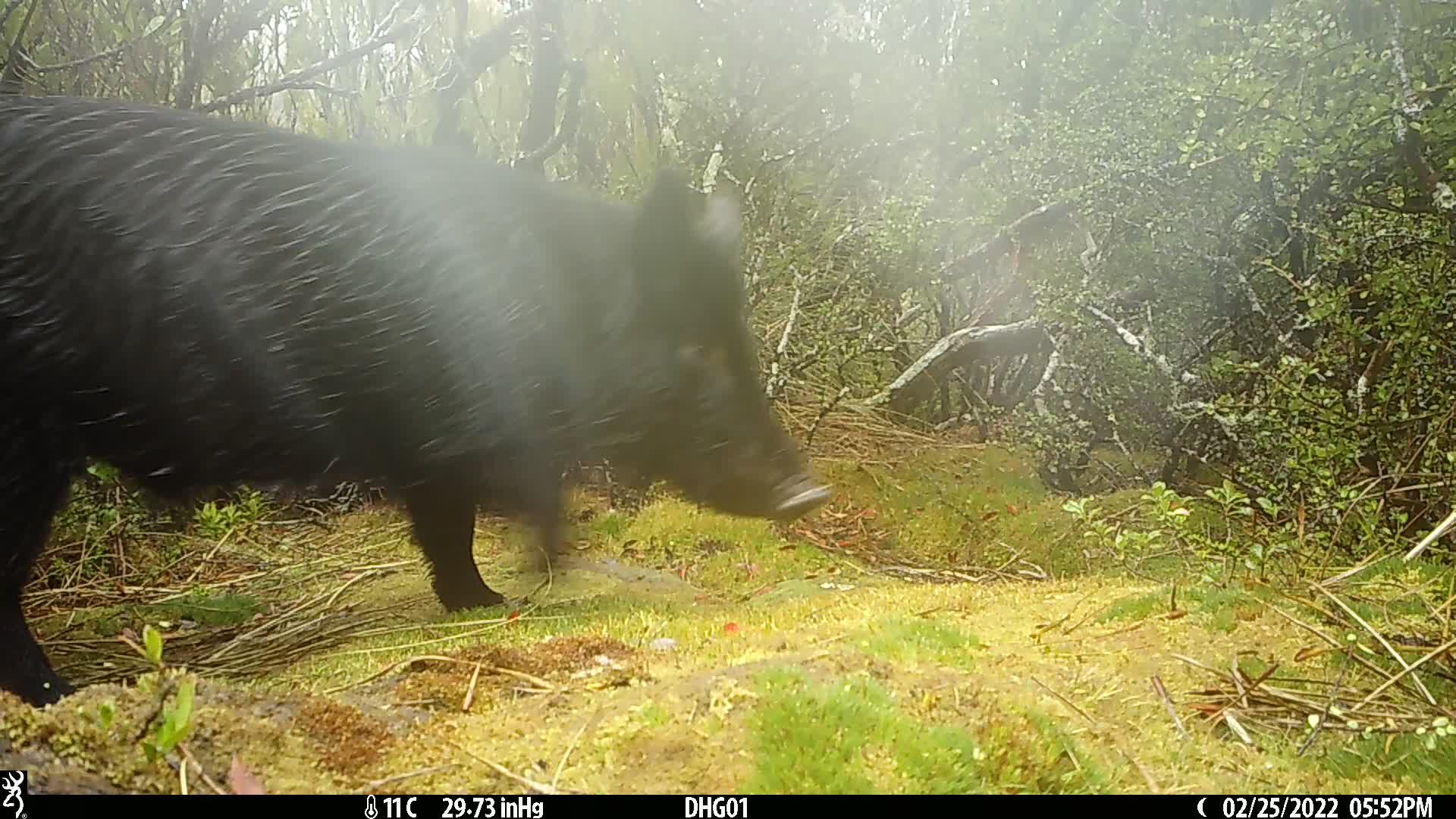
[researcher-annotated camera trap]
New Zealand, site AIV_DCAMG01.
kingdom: Animalia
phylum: Chordata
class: Mammalia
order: Artiodactyla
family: Suidae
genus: Sus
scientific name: Sus scrofa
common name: pig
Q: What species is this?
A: Pig (Sus scrofa).